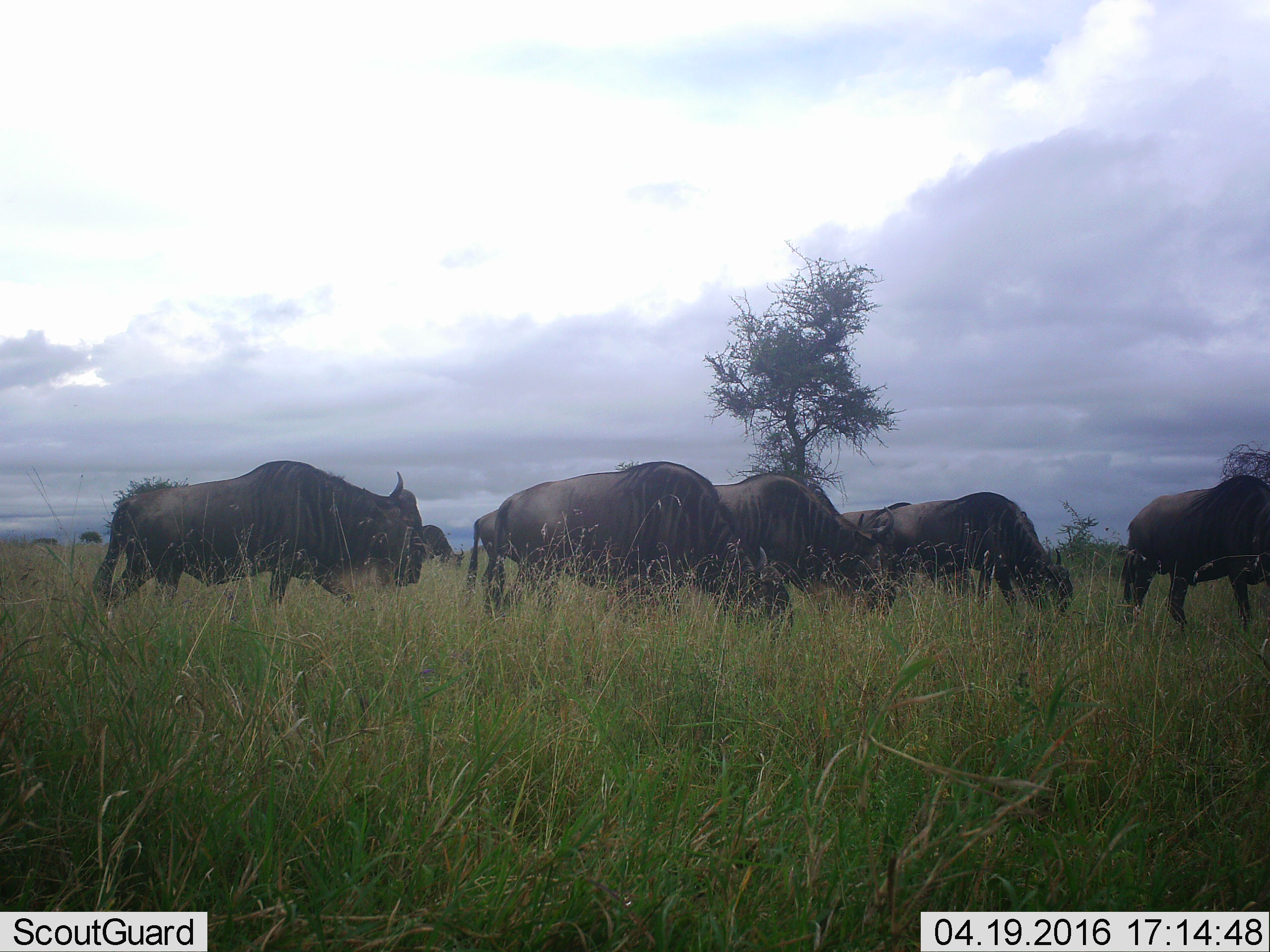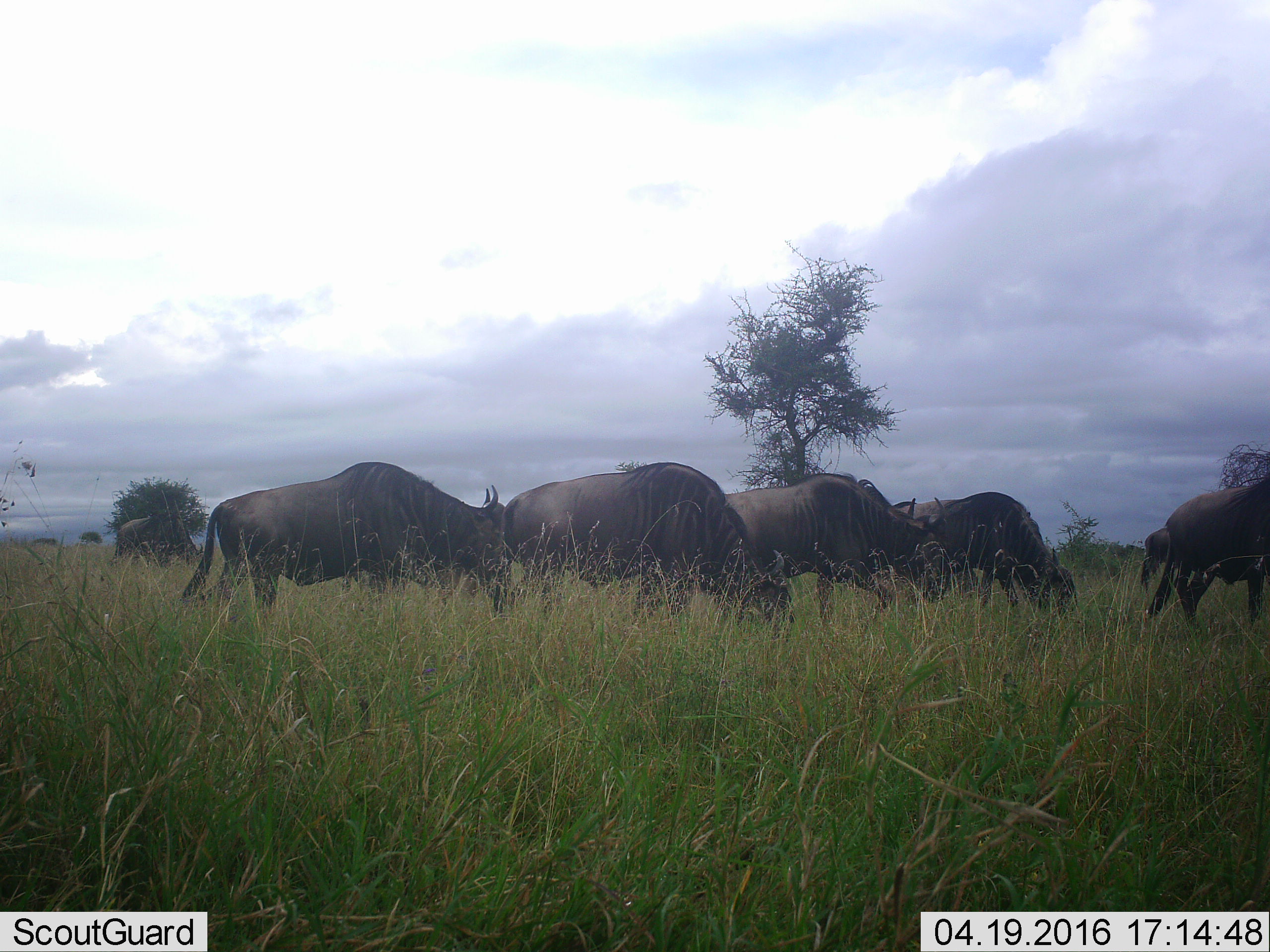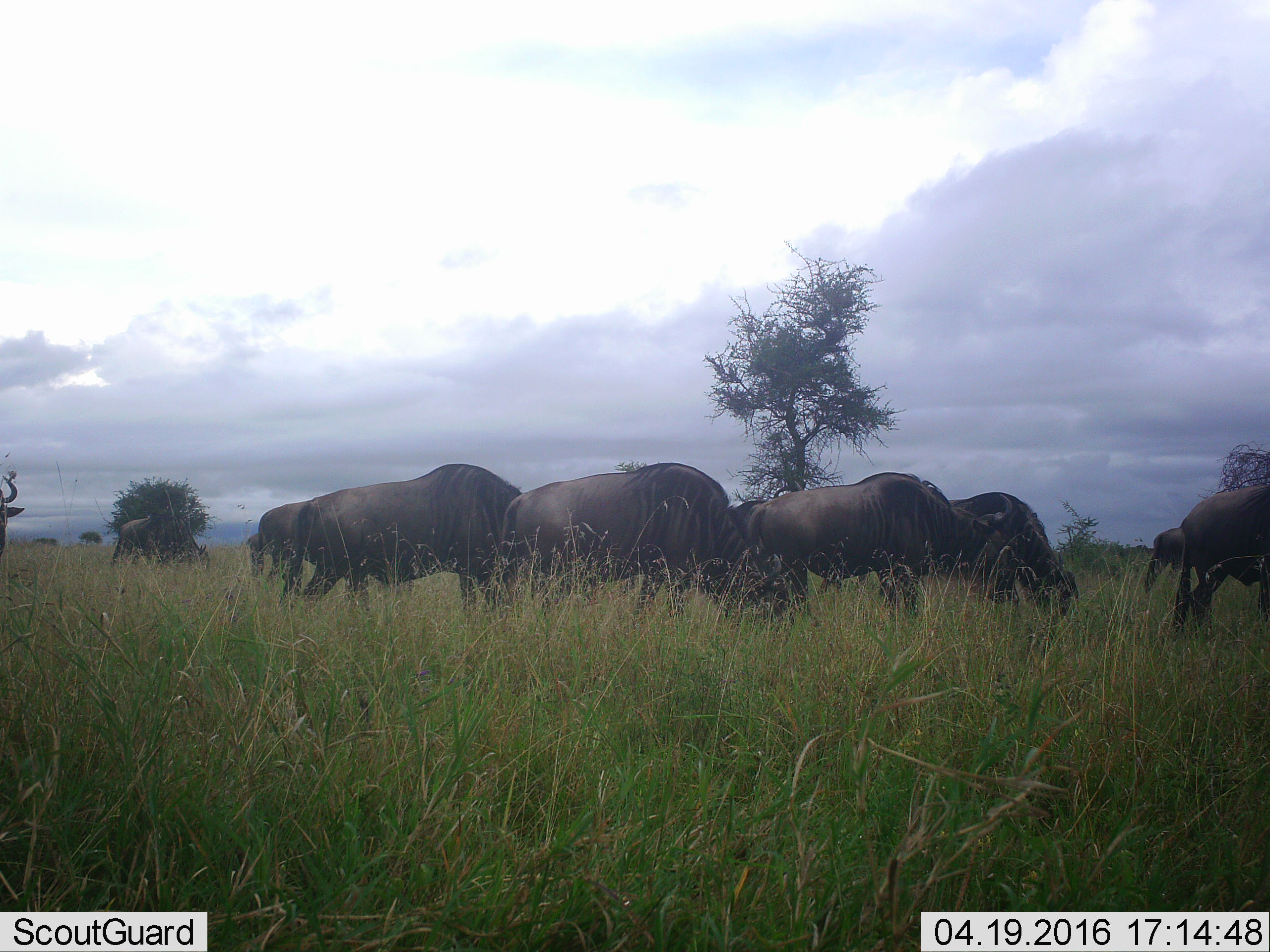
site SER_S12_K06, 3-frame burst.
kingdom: Animalia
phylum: Chordata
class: Mammalia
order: Artiodactyla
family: Bovidae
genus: Connochaetes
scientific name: Connochaetes taurinus taurinus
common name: blue wildebeest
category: wildebeestblue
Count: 11-50.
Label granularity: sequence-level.